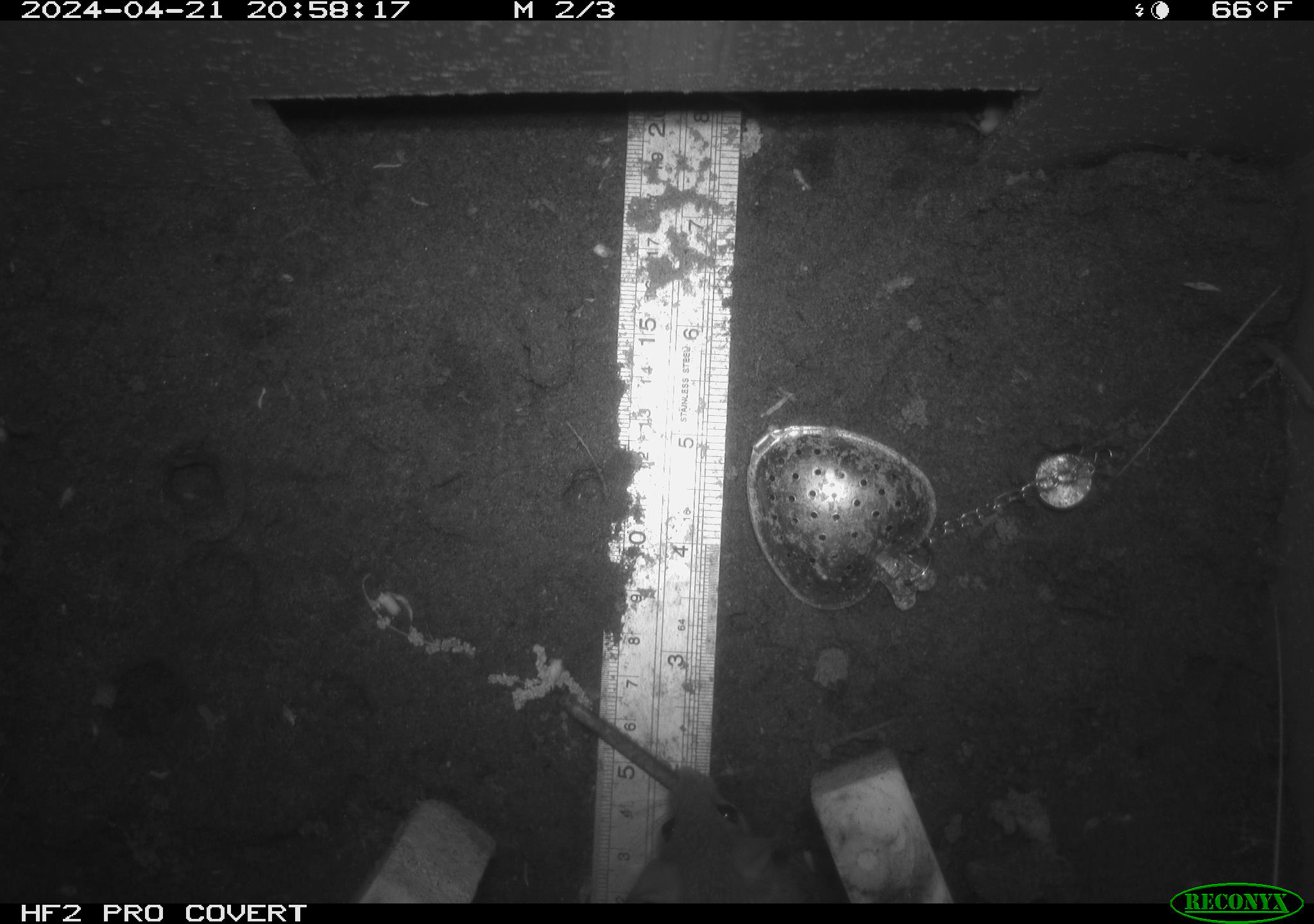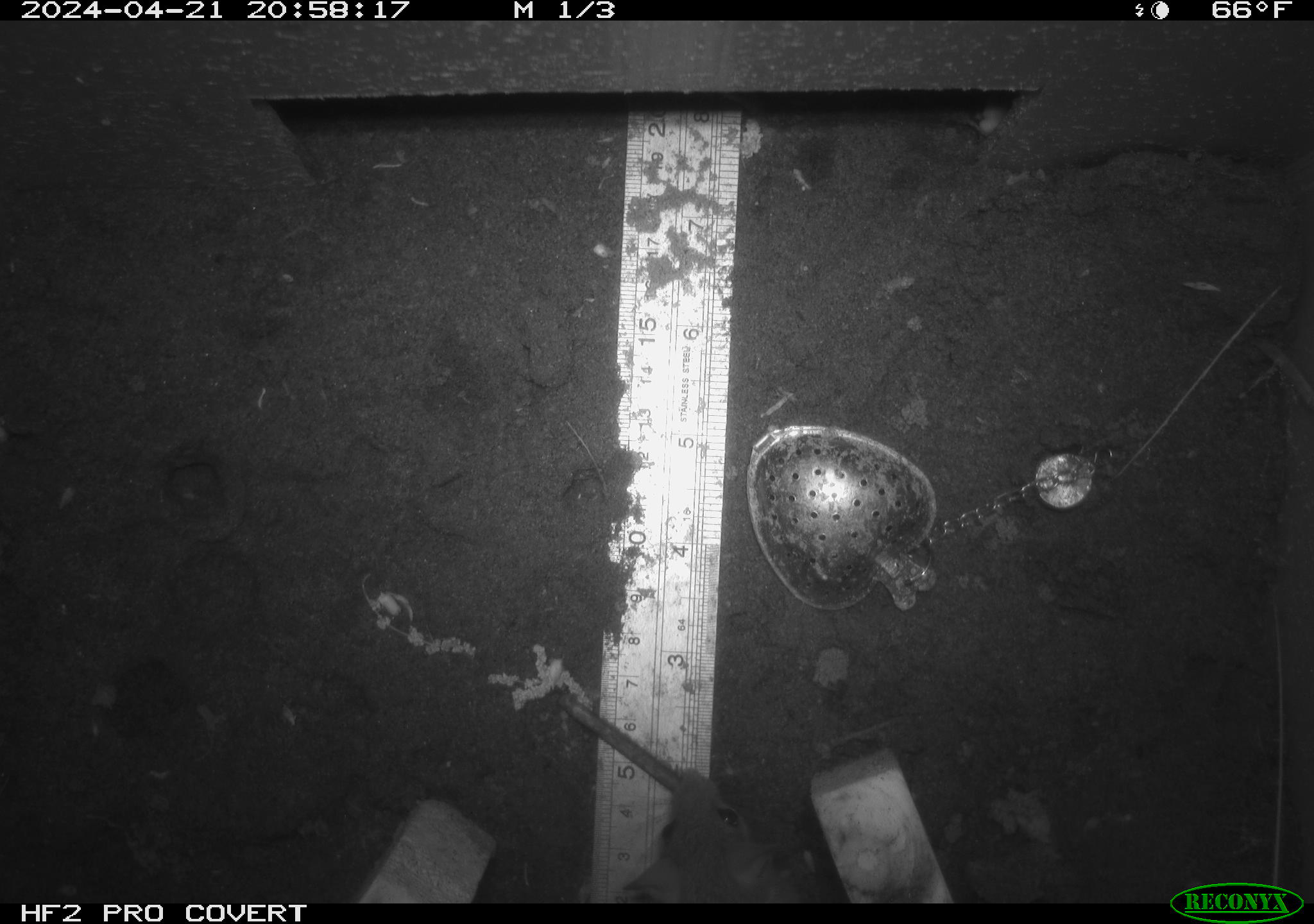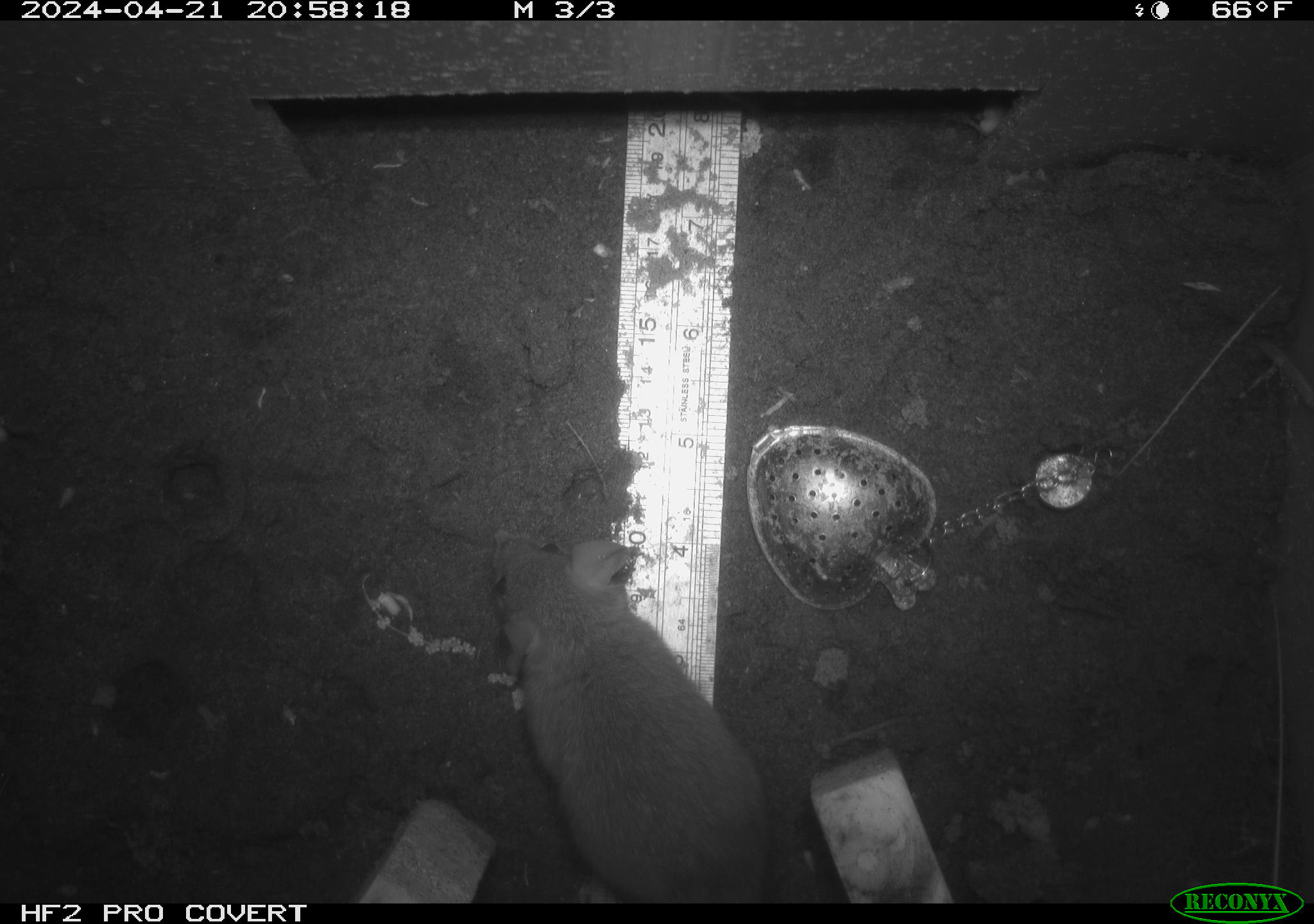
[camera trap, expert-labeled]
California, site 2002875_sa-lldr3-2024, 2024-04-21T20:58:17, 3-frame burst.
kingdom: Animalia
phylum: Chordata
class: Mammalia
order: Rodentia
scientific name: Rodentia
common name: rodent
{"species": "rodent (Rodentia)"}